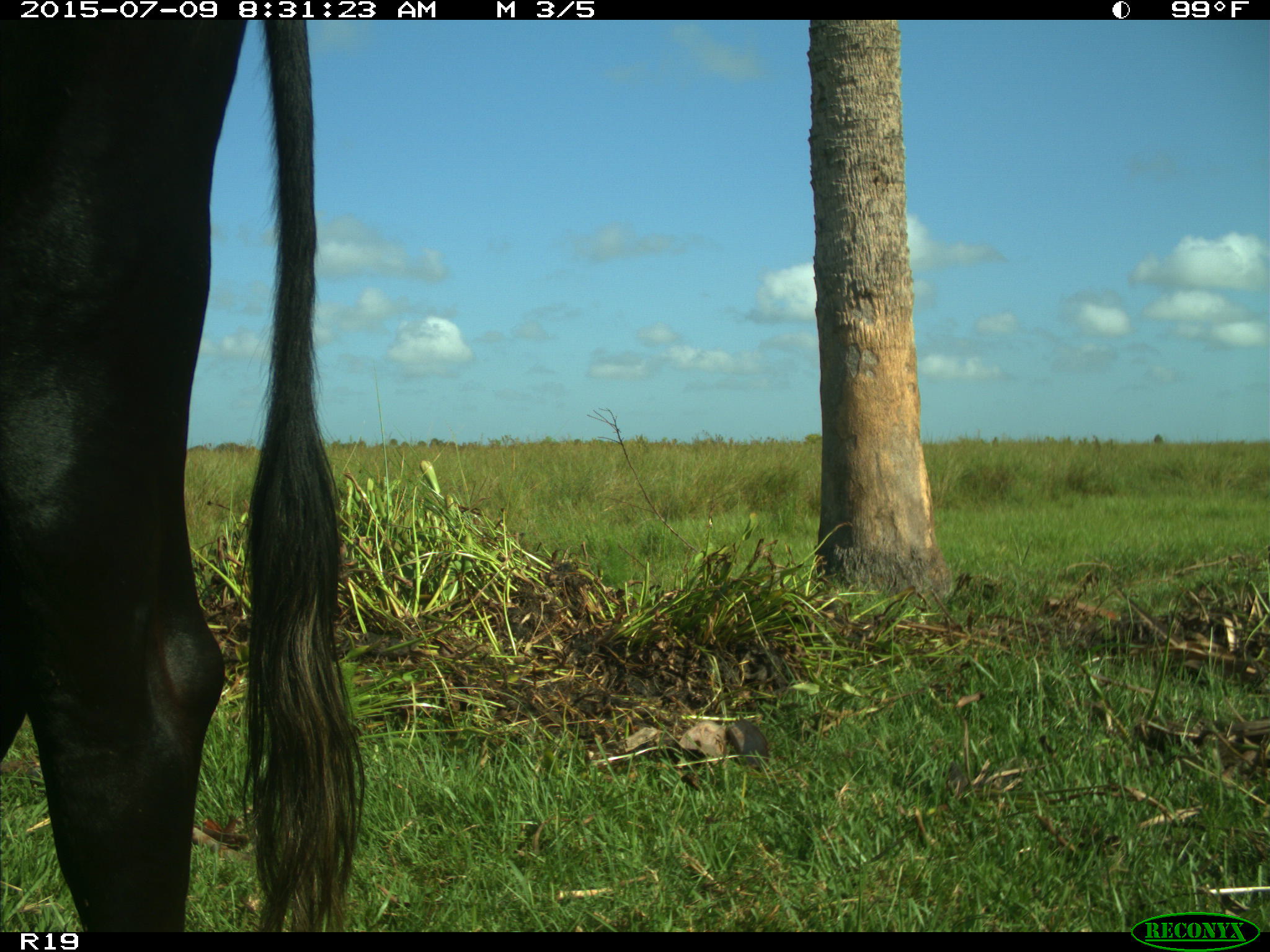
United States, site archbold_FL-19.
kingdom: Animalia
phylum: Chordata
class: Mammalia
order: Artiodactyla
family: Bovidae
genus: Bos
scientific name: Bos taurus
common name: domestic cow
Bos taurus (domestic cow).